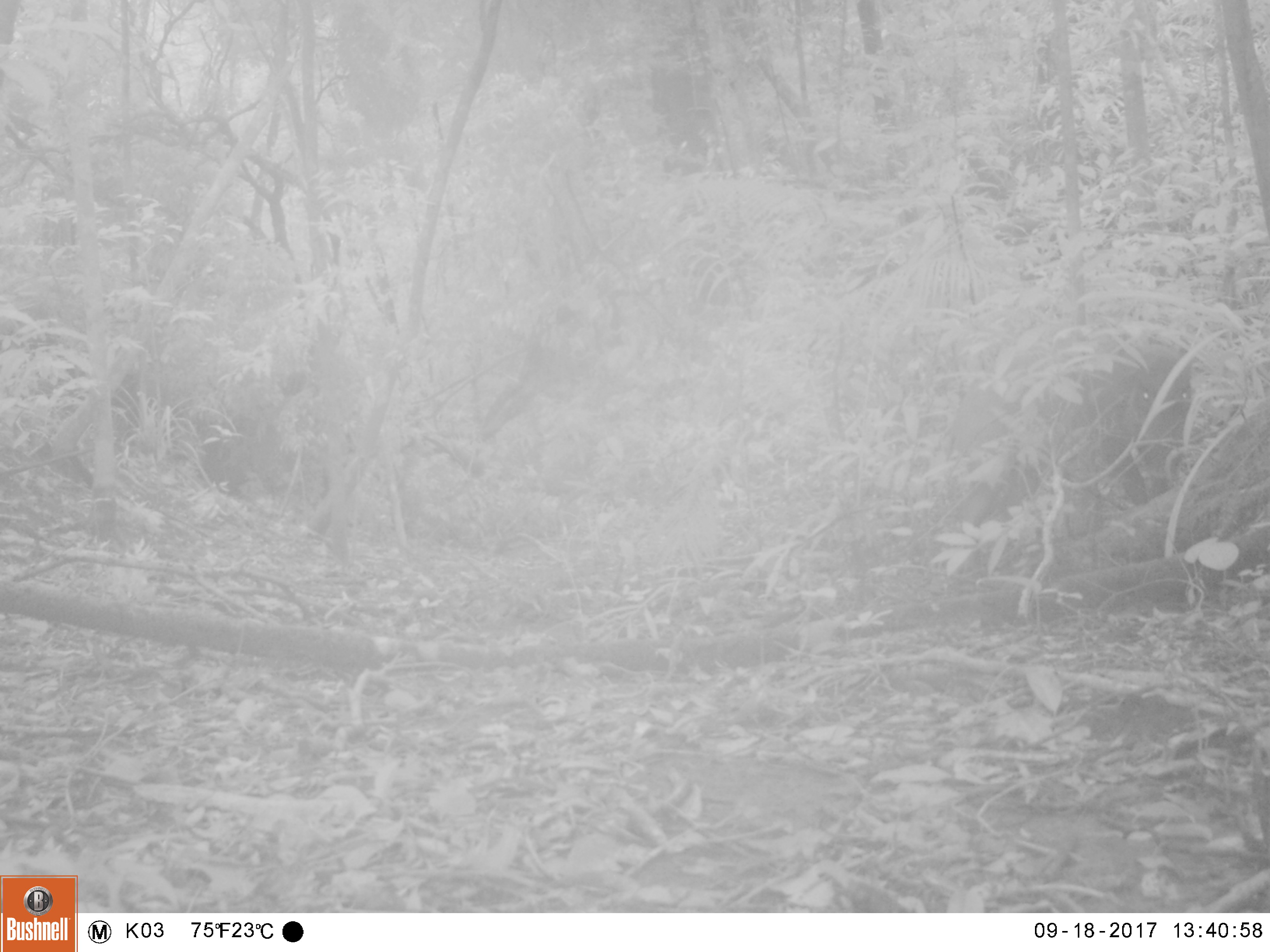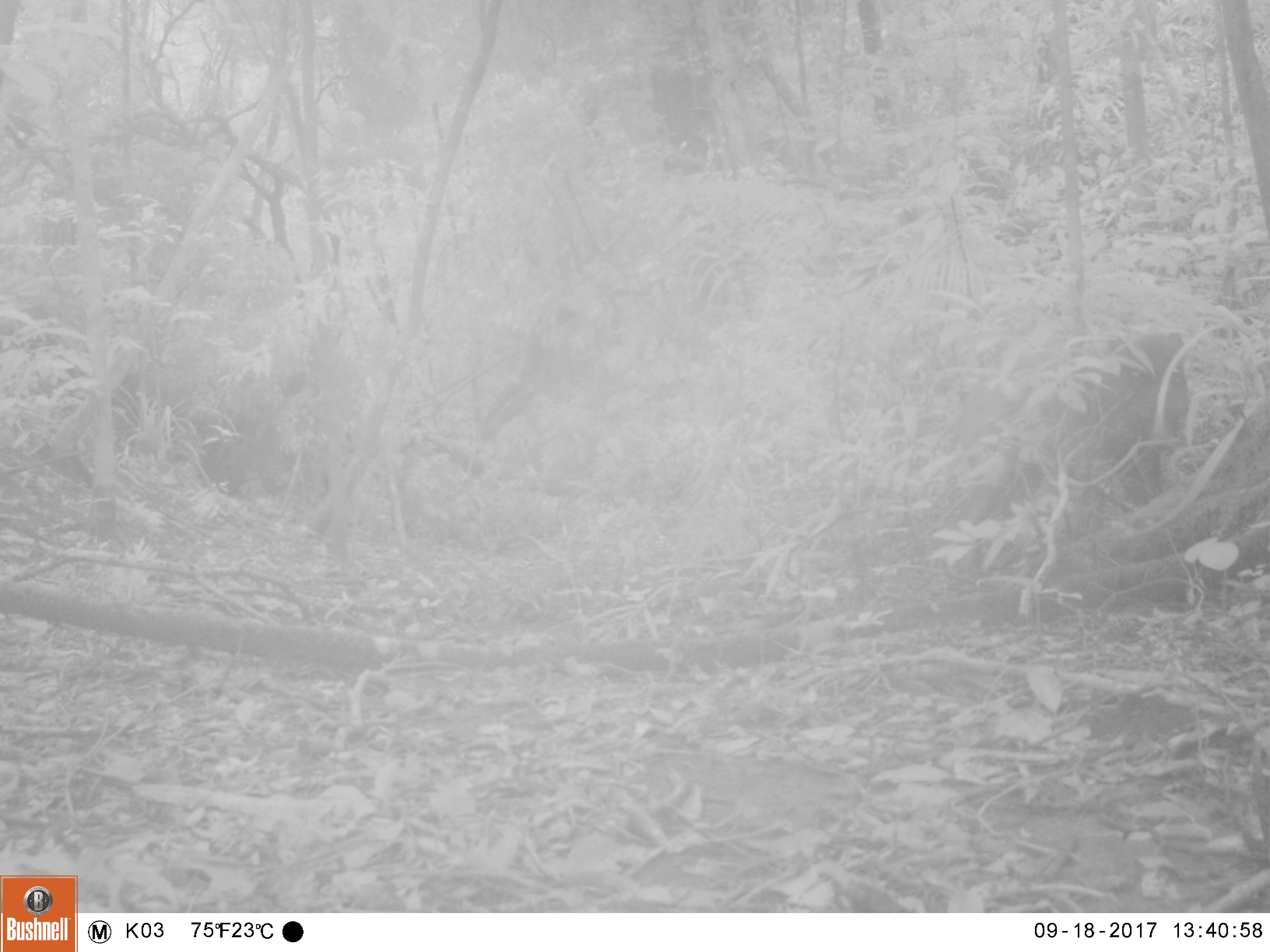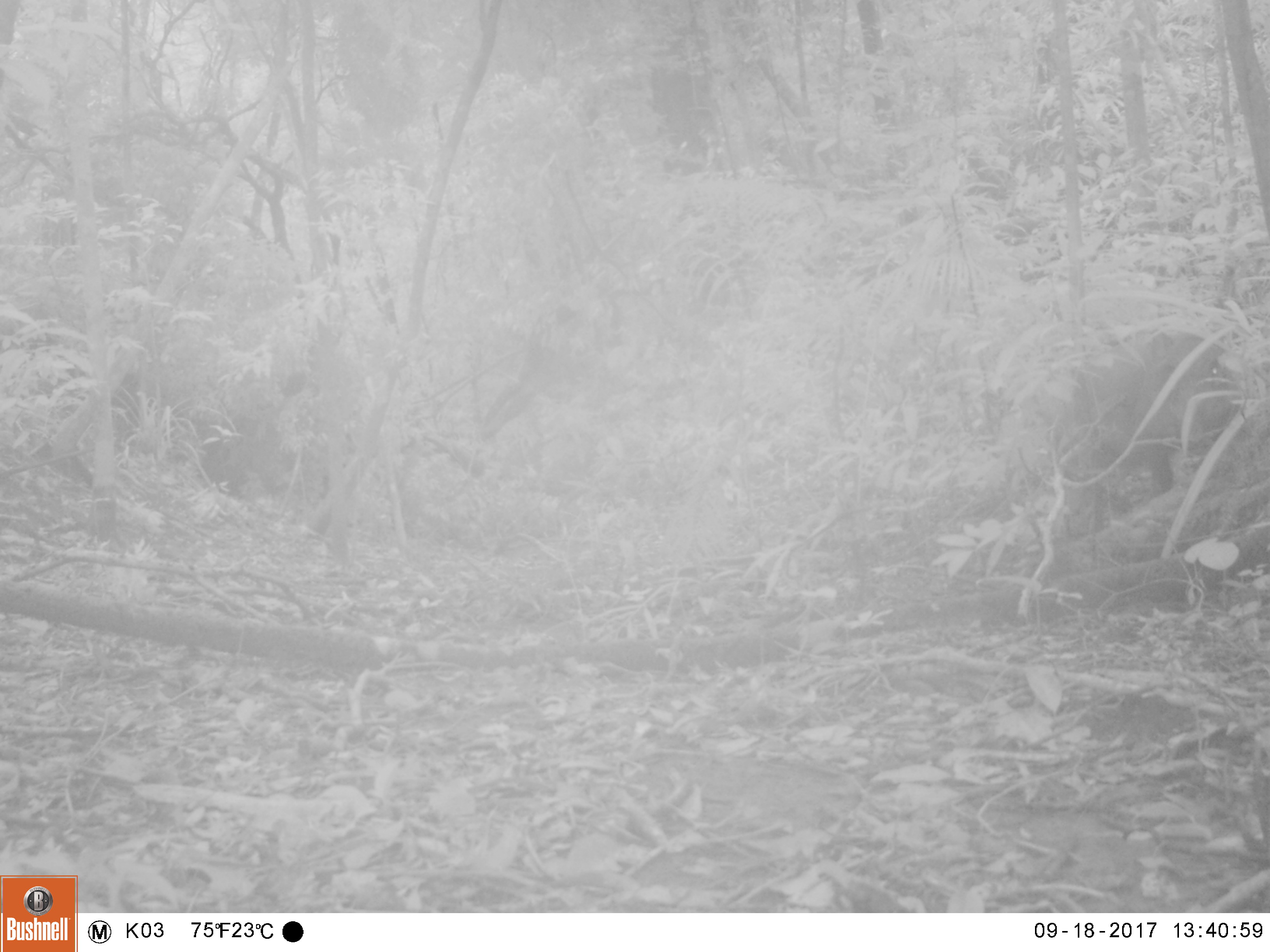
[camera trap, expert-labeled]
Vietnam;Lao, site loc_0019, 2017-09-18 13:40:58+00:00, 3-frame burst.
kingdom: Animalia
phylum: Chordata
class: Mammalia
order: Artiodactyla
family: Suidae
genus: Sus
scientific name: Sus scrofa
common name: eurasian wild pig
Eurasian wild pig (Sus scrofa). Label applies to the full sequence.